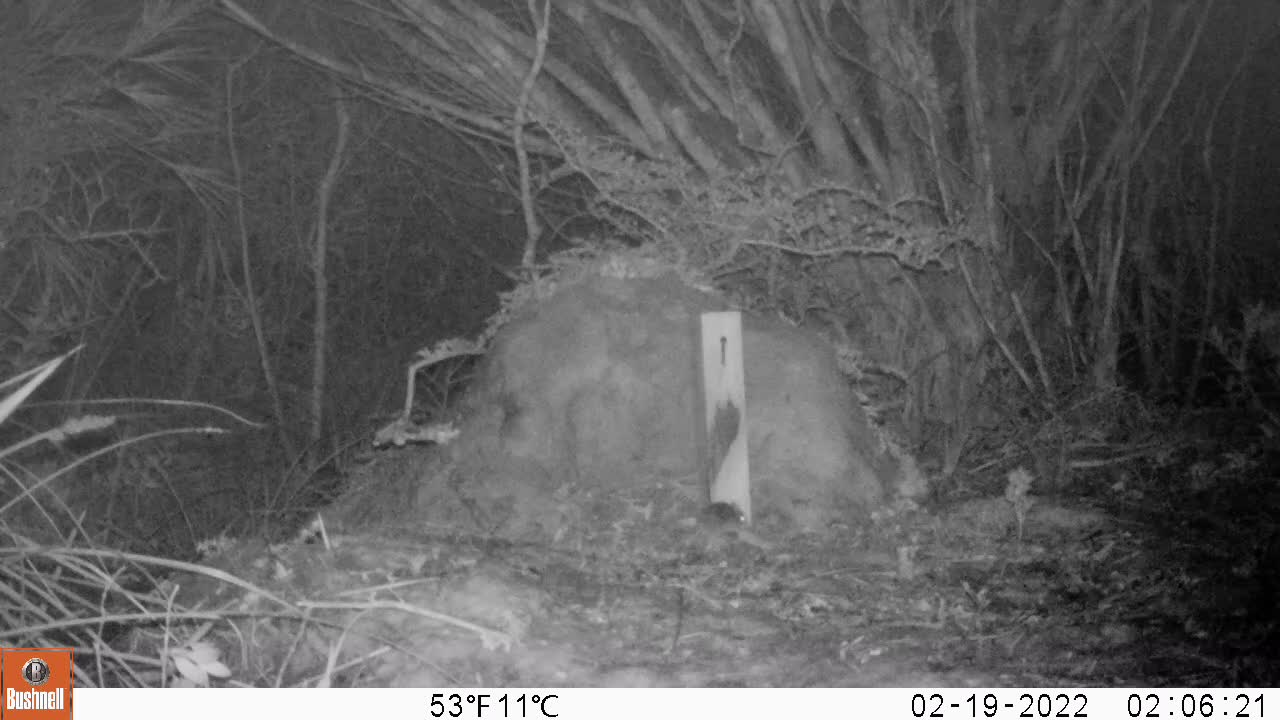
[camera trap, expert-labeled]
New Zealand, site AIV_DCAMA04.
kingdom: Animalia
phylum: Chordata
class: Mammalia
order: Rodentia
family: Muridae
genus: Mus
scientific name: Mus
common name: mouse